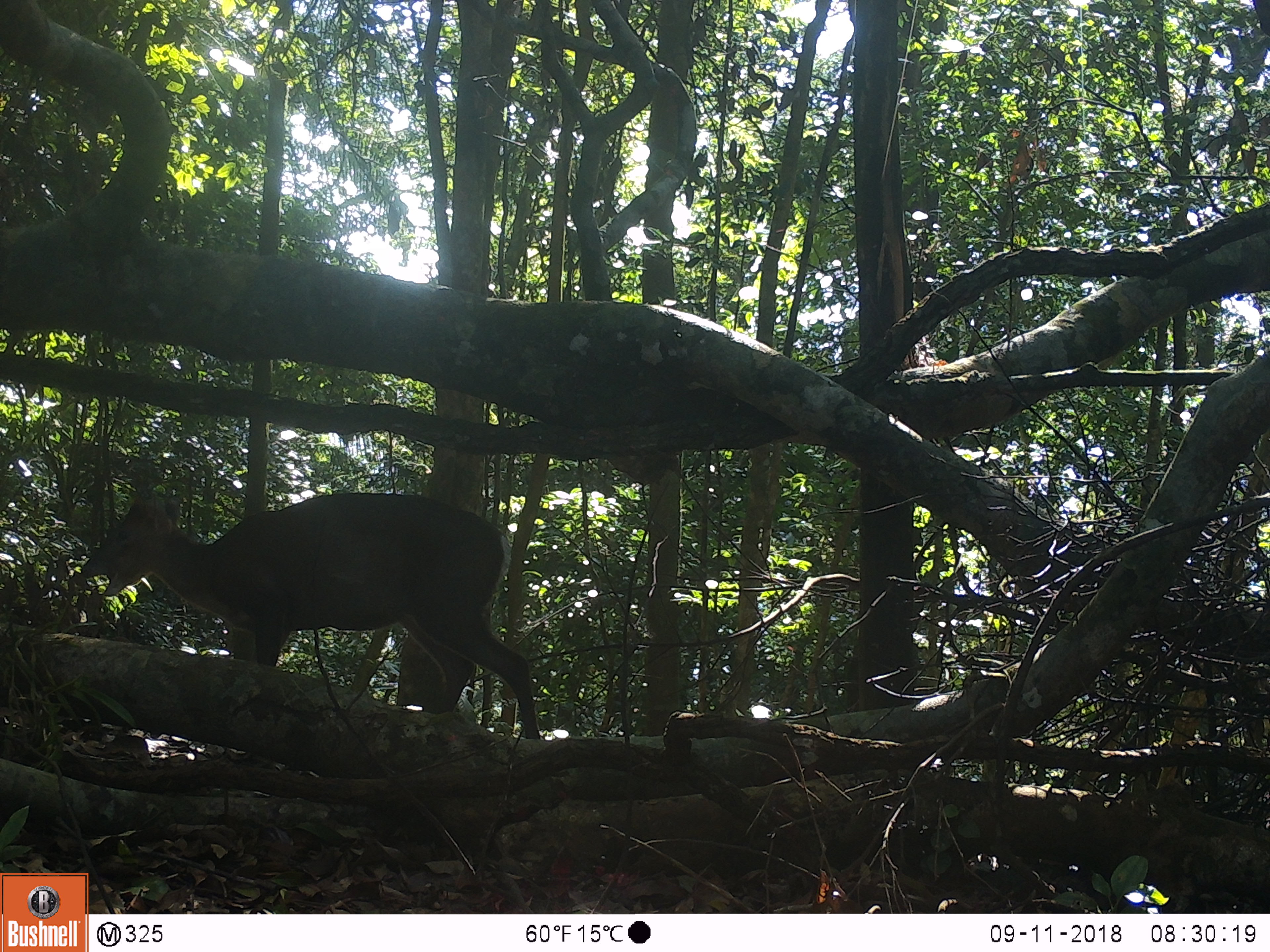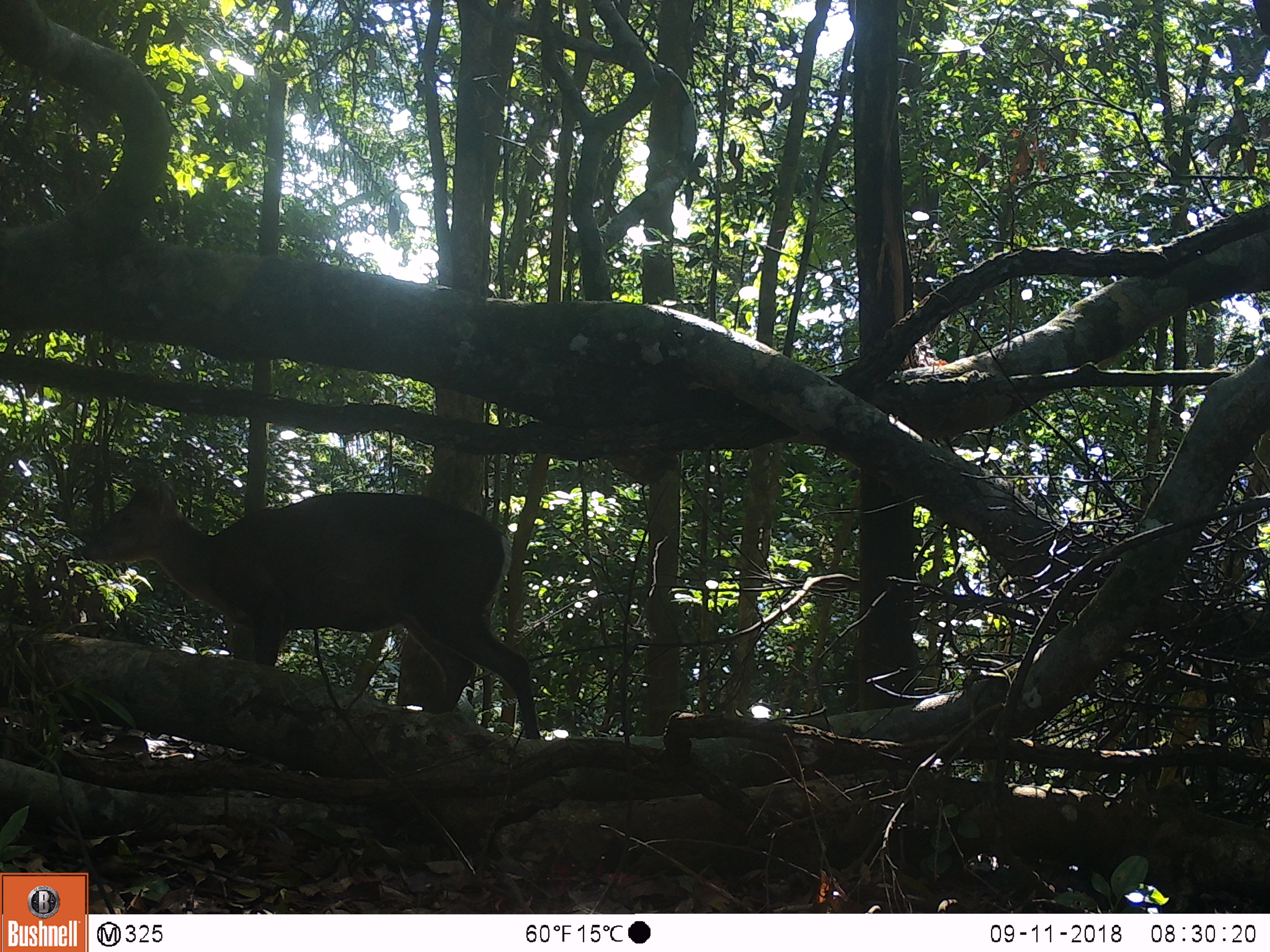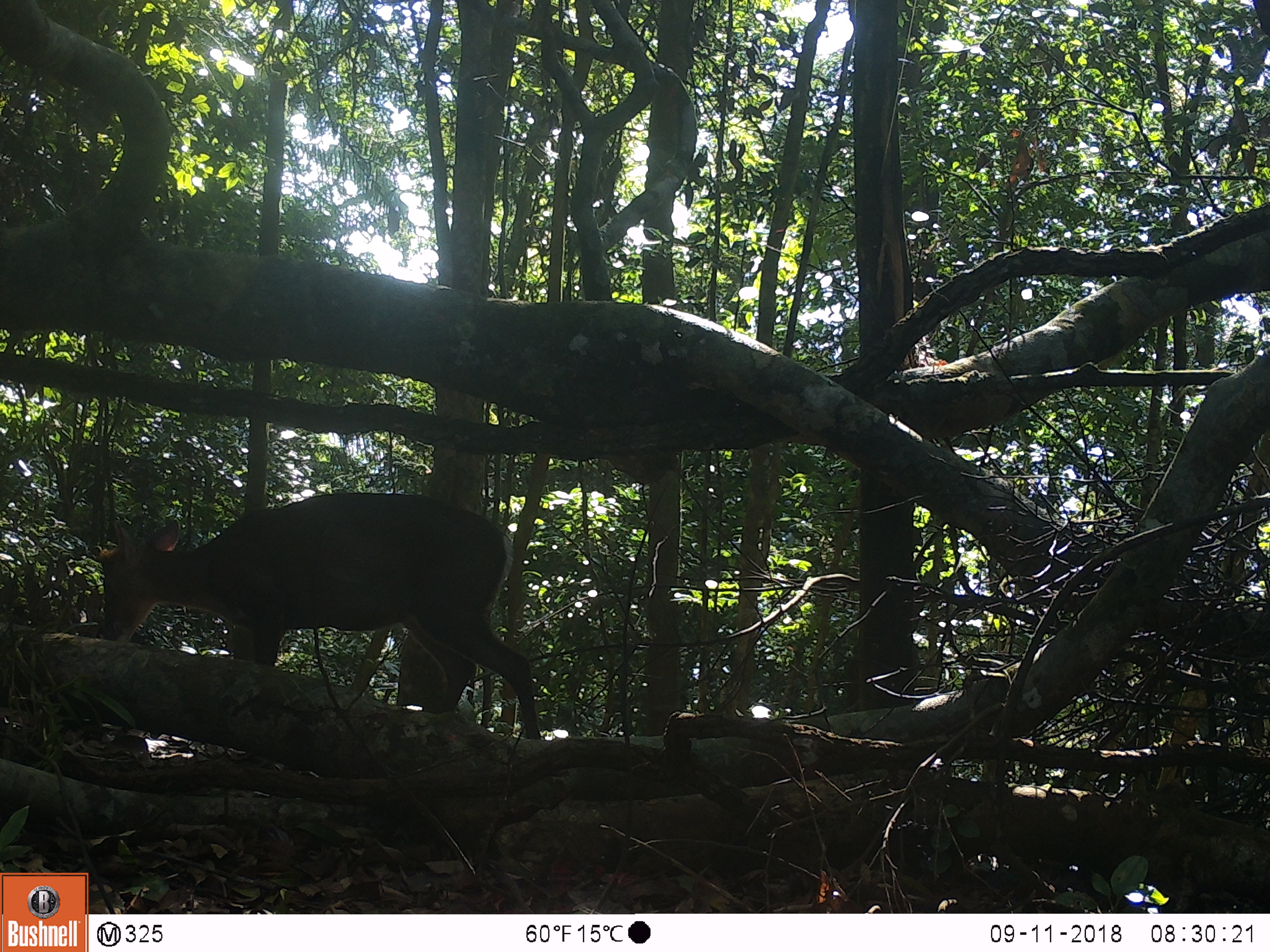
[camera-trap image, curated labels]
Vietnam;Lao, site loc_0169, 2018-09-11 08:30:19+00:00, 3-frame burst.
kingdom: Animalia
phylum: Chordata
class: Mammalia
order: Artiodactyla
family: Cervidae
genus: Muntiacus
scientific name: Muntiacus rooseveltorum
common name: roosevelt's muntjac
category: roosevelts muntjac group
Roosevelts muntjac group (roosevelt's muntjac) (Muntiacus rooseveltorum). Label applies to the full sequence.